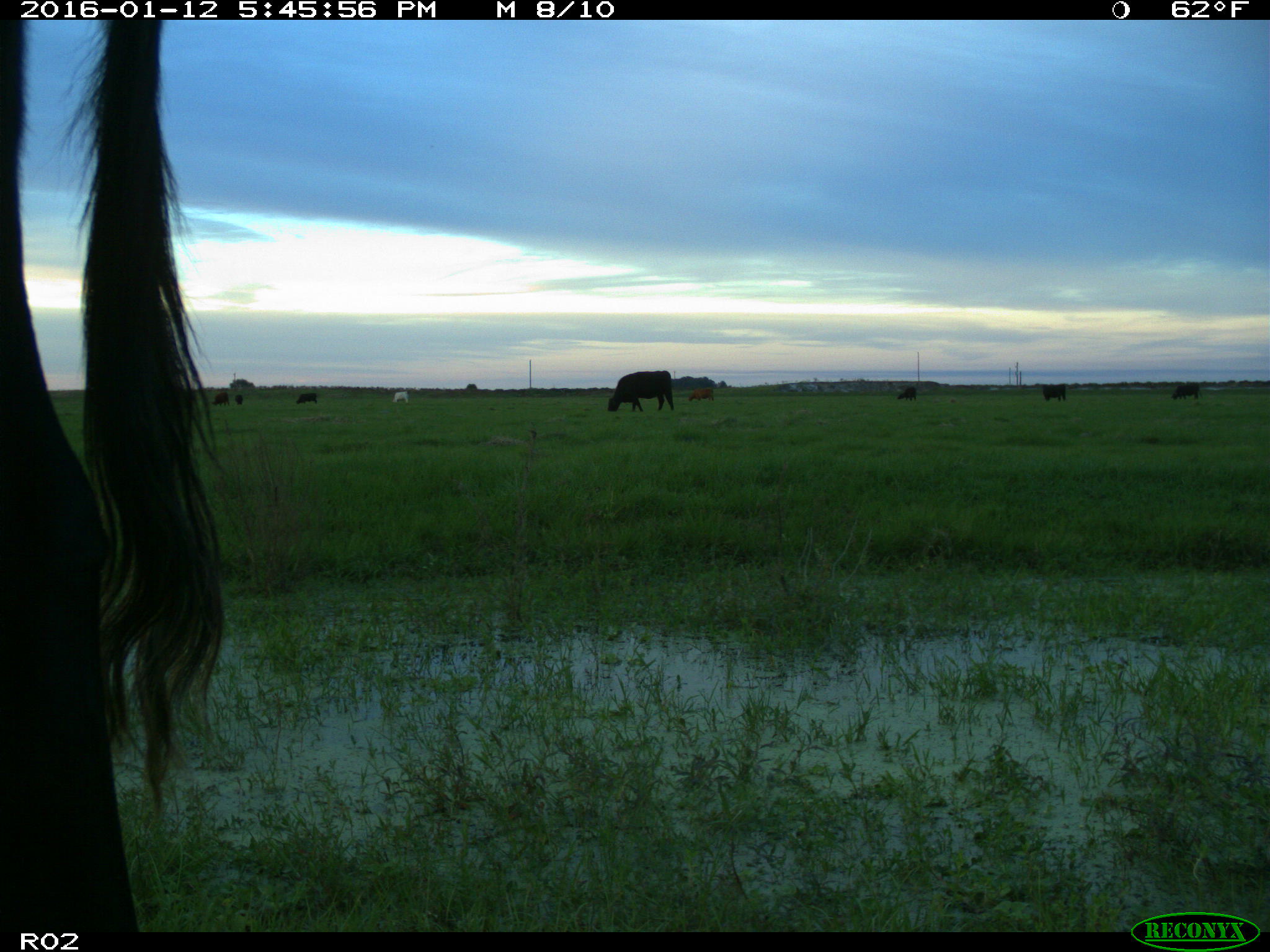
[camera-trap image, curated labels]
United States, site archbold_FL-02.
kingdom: Animalia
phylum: Chordata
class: Mammalia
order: Artiodactyla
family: Bovidae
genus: Bos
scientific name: Bos taurus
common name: domestic cow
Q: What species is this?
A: Bos taurus (domestic cow).